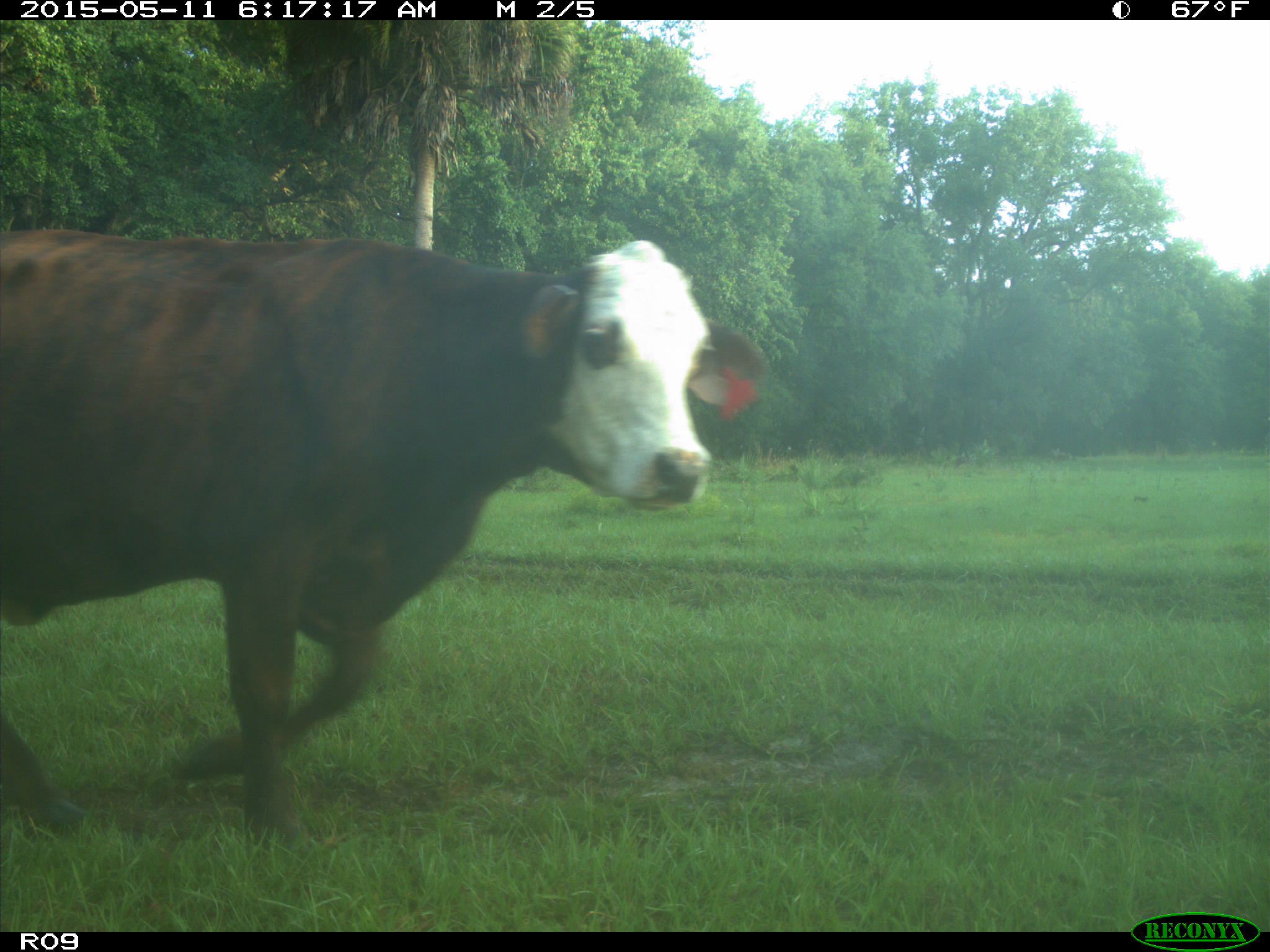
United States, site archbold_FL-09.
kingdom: Animalia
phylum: Chordata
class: Mammalia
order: Artiodactyla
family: Bovidae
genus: Bos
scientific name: Bos taurus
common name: domestic cow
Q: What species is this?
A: Bos taurus (domestic cow).